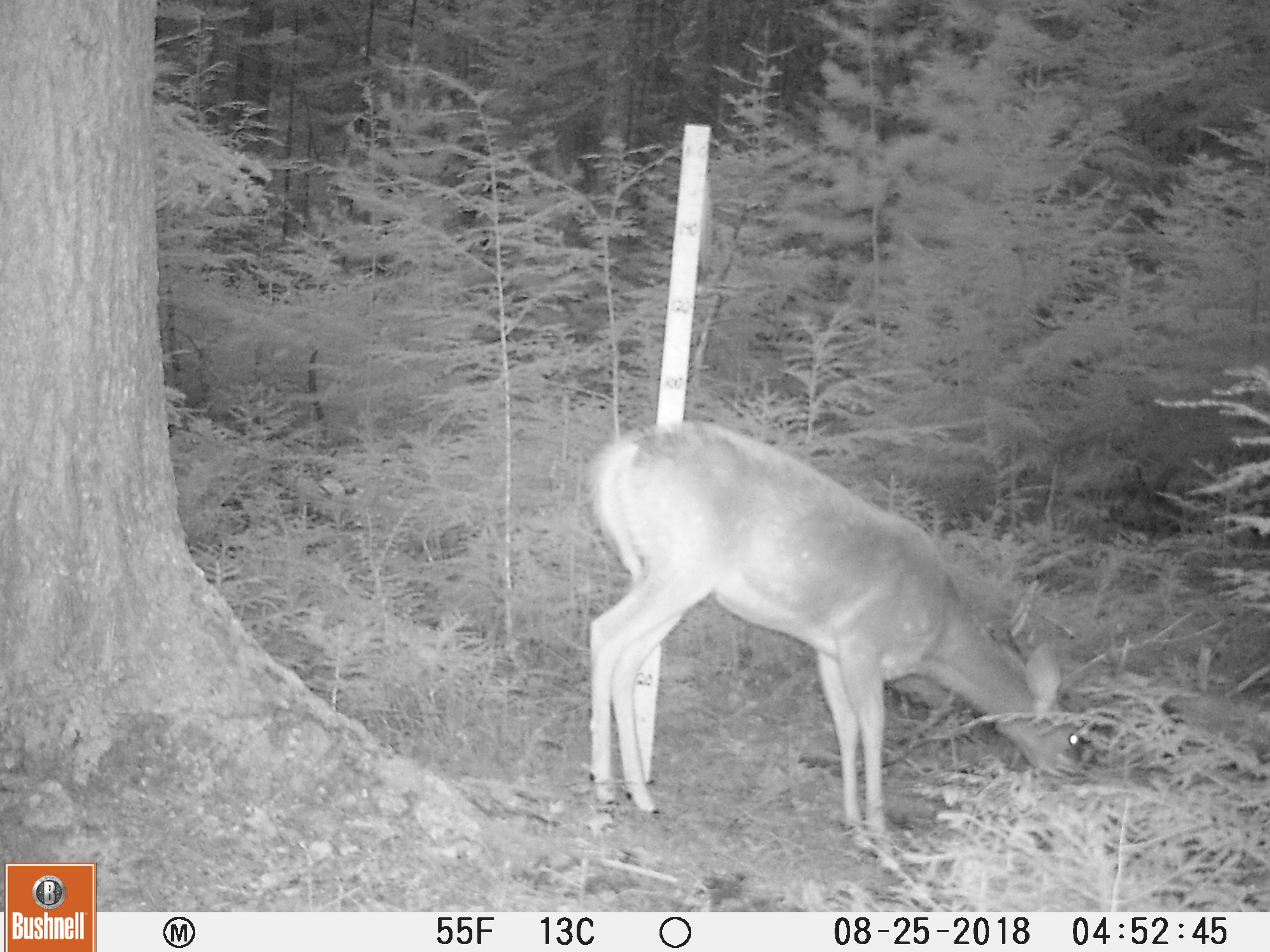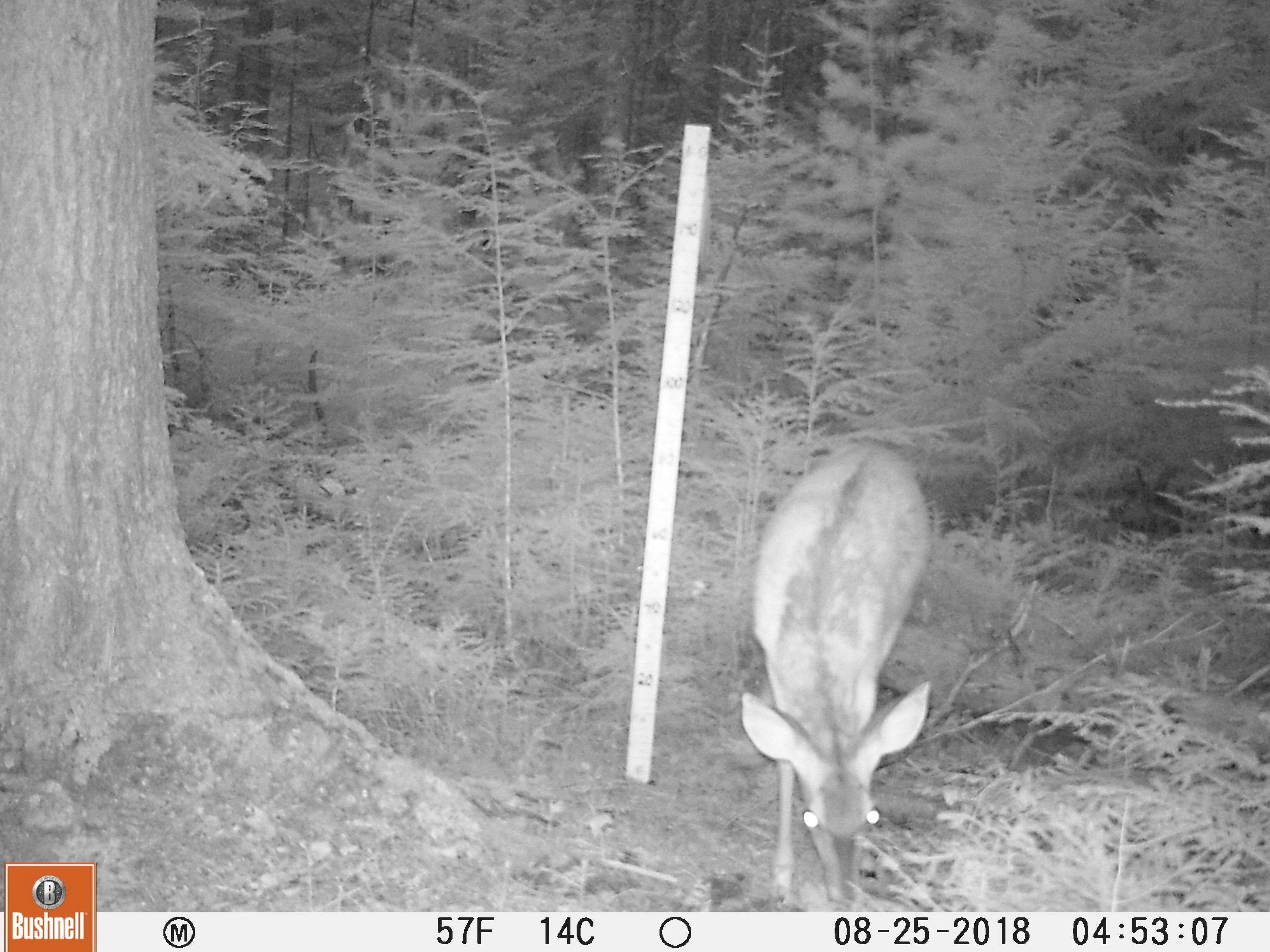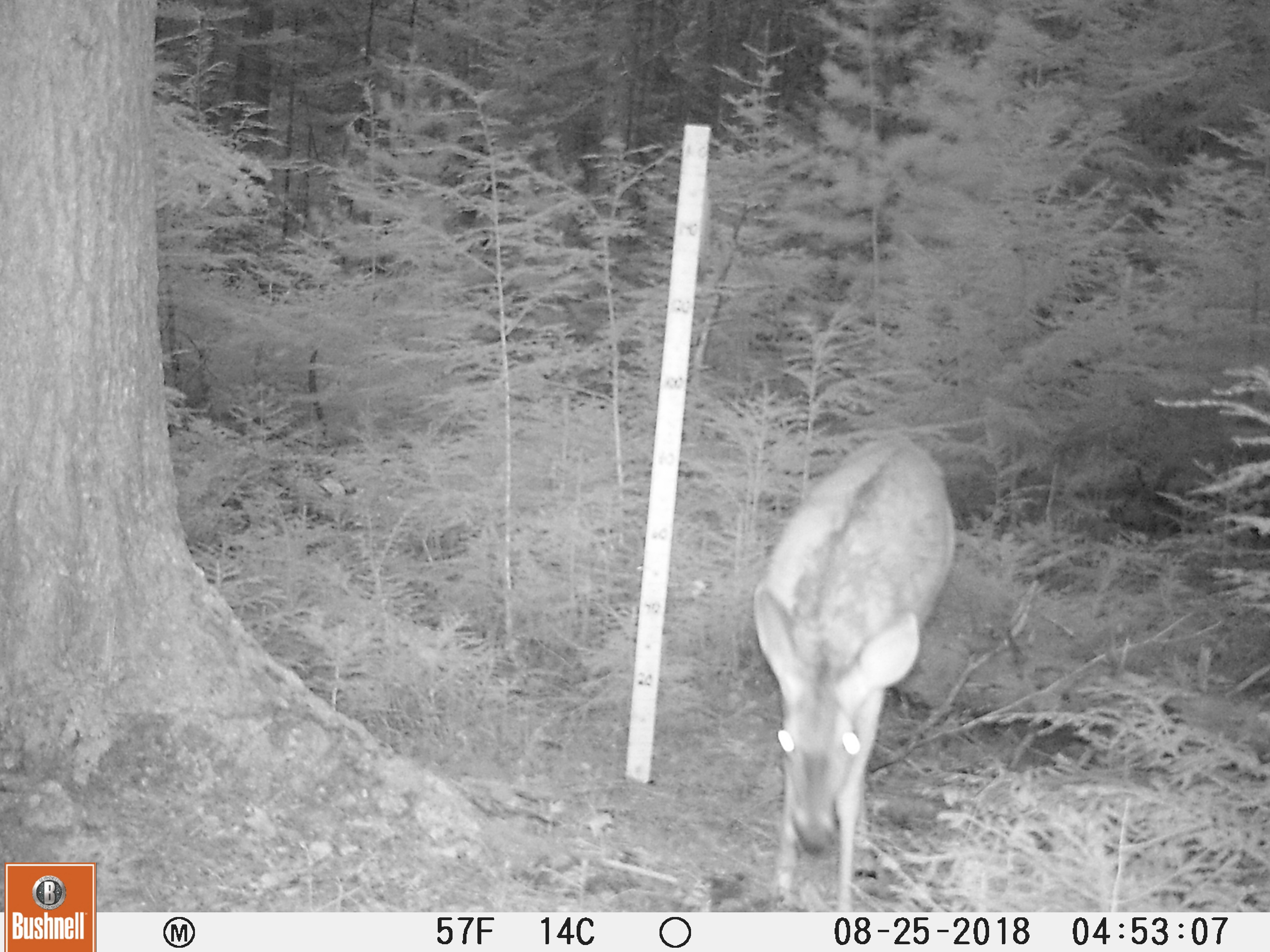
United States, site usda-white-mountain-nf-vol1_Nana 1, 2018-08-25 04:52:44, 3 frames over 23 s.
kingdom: Animalia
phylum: Chordata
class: Mammalia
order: Artiodactyla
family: Cervidae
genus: Odocoileus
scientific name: Odocoileus virginianus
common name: white-tailed deer